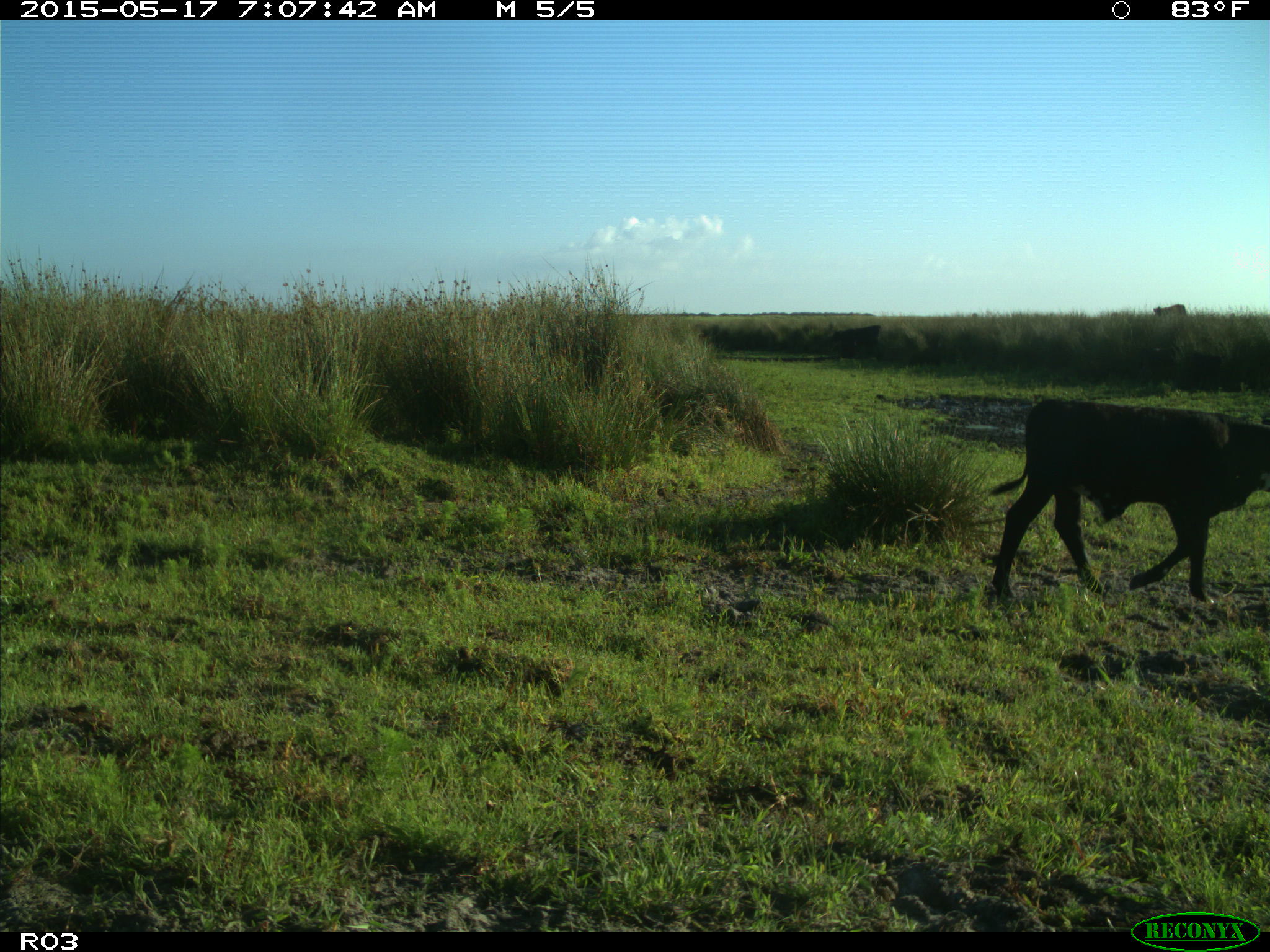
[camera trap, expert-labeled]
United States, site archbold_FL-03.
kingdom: Animalia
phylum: Chordata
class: Mammalia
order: Artiodactyla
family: Bovidae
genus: Bos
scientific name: Bos taurus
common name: domestic cow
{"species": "Bos taurus (domestic cow)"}